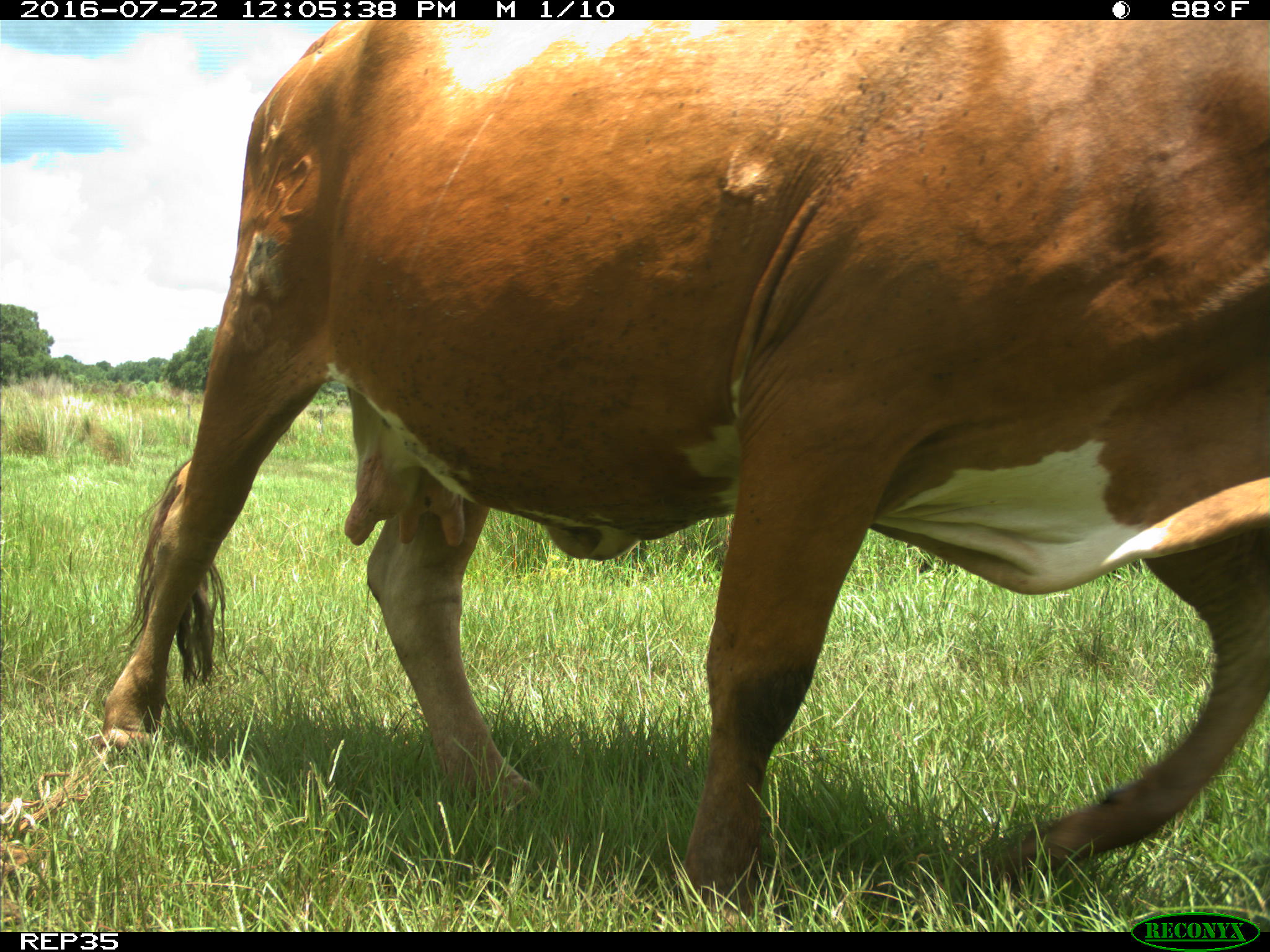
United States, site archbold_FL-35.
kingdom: Animalia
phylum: Chordata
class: Mammalia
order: Artiodactyla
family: Bovidae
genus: Bos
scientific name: Bos taurus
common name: domestic cow